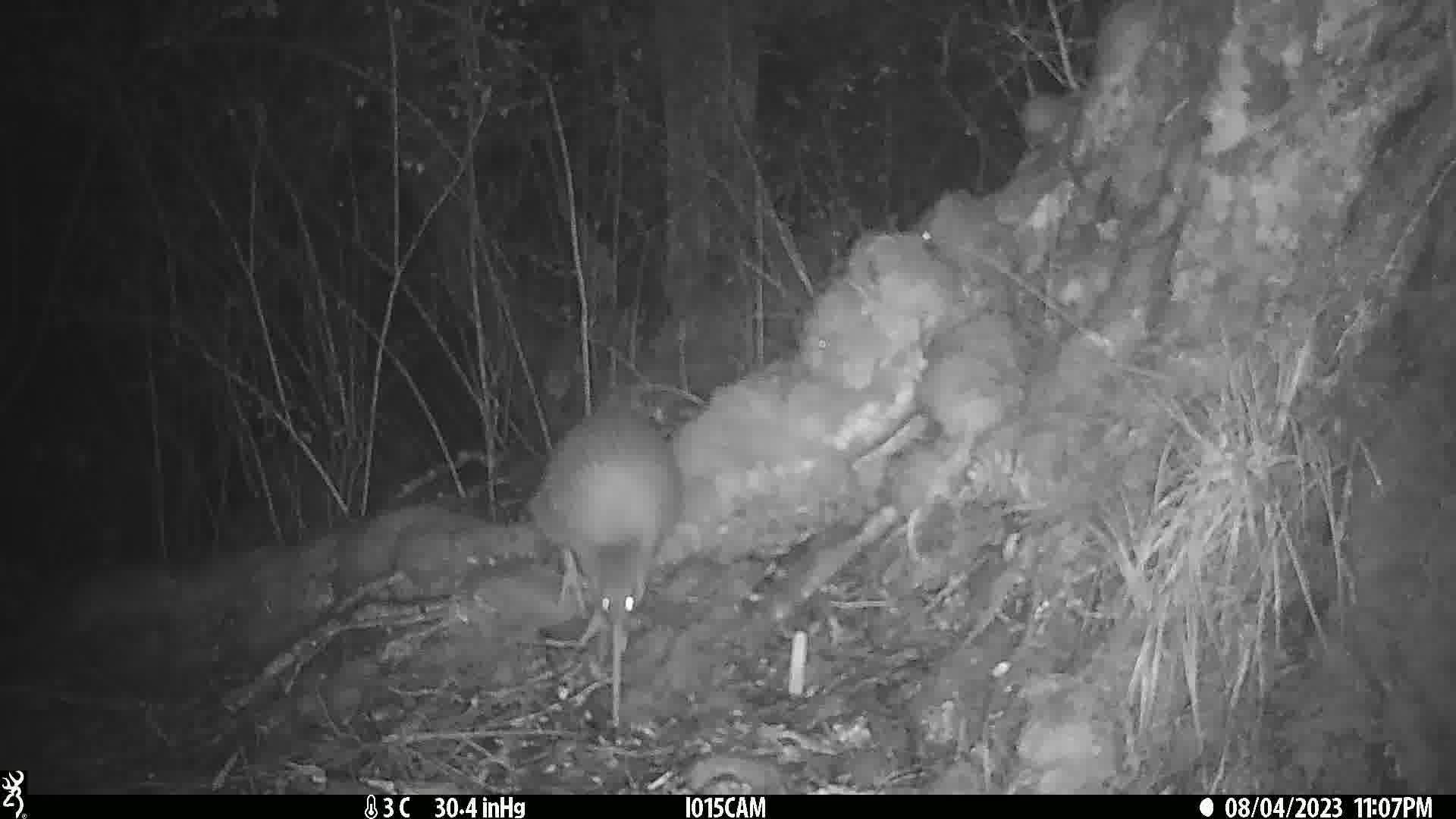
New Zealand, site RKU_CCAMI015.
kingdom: Animalia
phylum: Chordata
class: Aves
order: Apterygiformes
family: Apterygidae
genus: Apteryx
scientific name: Apteryx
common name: kiwi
Kiwi (Apteryx).